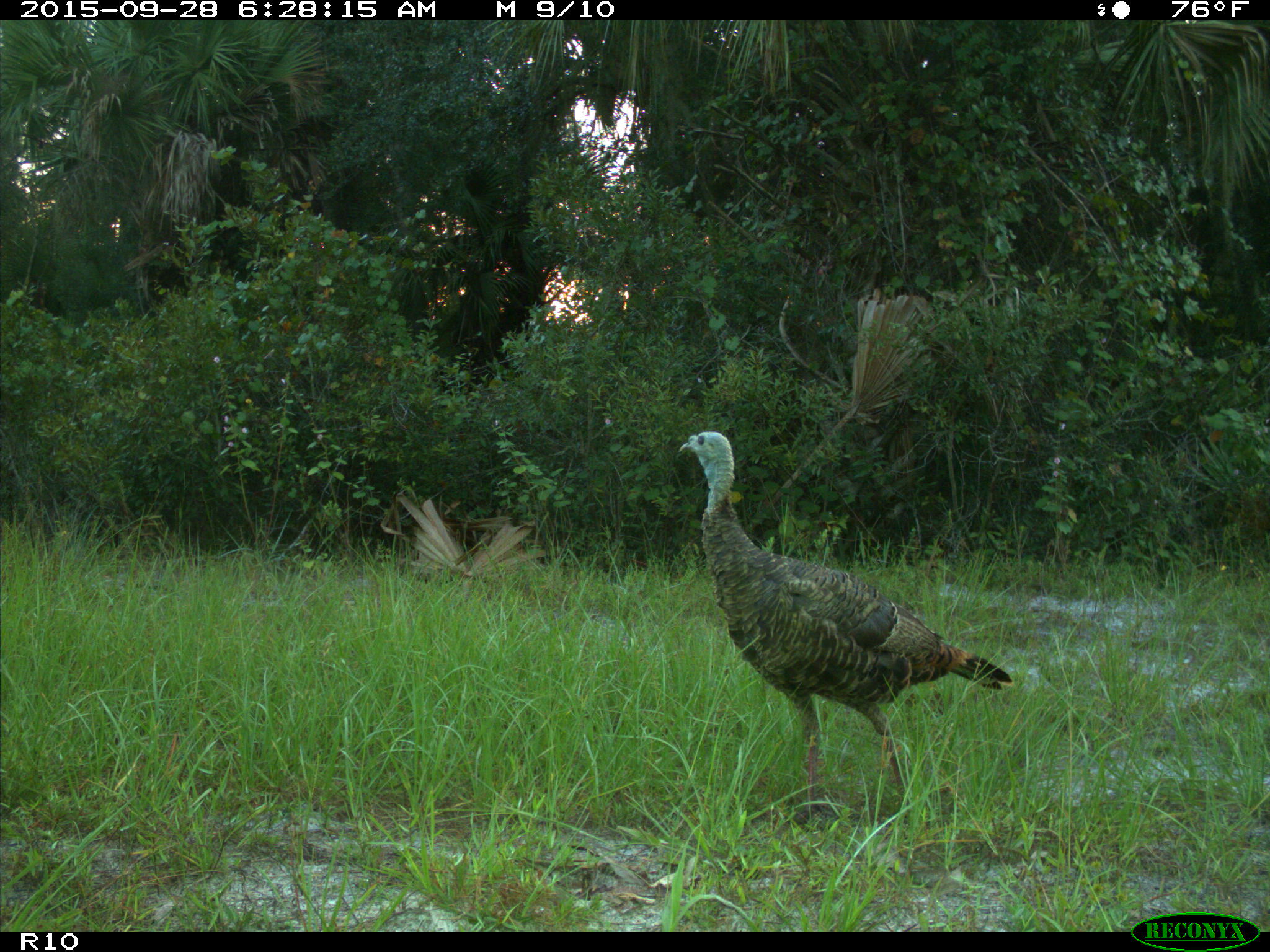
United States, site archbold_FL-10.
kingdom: Animalia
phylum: Chordata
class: Aves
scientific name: Aves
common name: birds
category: unidentified bird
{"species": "unidentified bird (birds) (Aves)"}